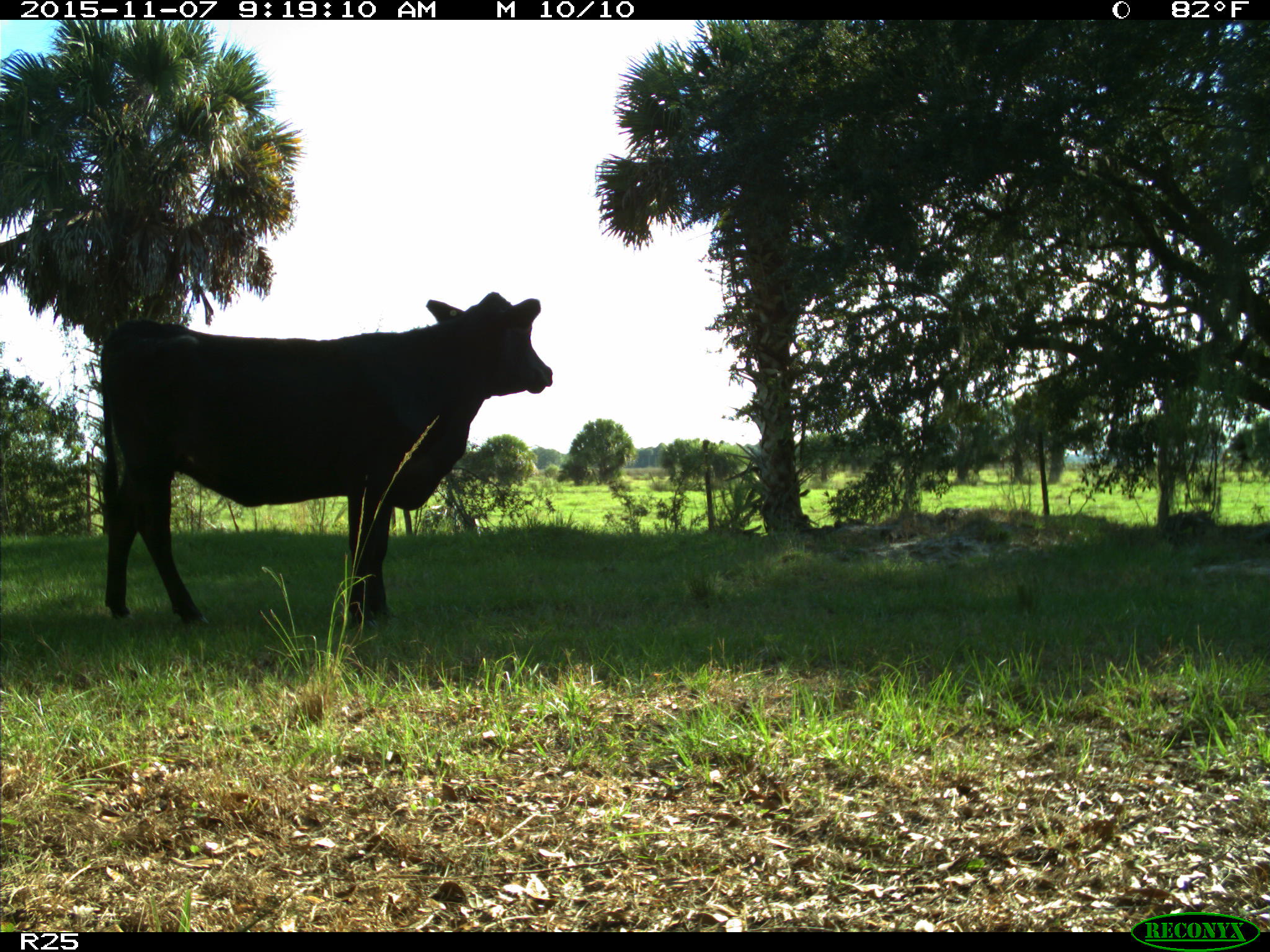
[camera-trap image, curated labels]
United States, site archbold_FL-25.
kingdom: Animalia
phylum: Chordata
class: Mammalia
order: Artiodactyla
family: Bovidae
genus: Bos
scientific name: Bos taurus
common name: domestic cow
Bos taurus (domestic cow).